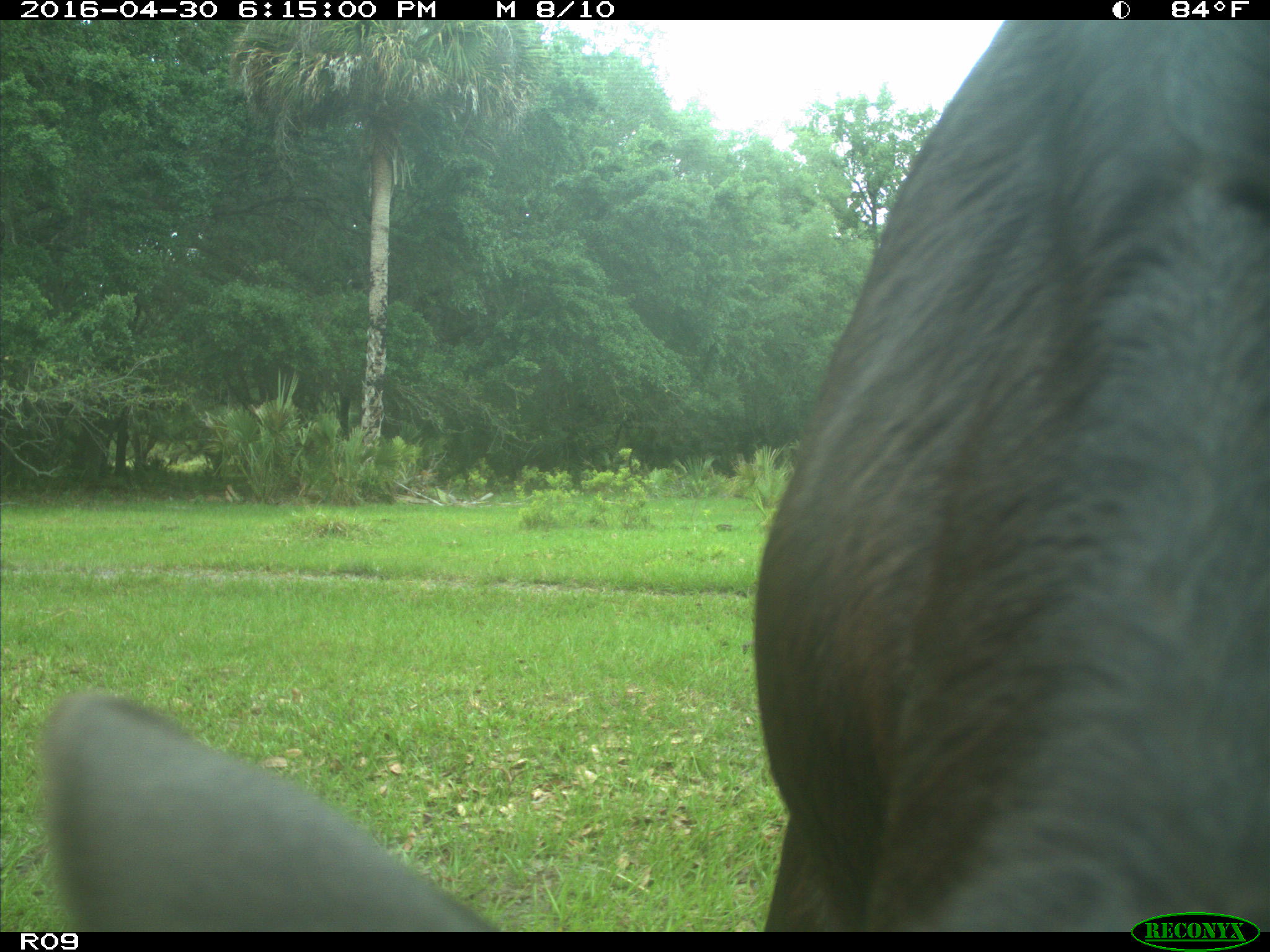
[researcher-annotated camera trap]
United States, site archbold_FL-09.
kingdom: Animalia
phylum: Chordata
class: Mammalia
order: Artiodactyla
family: Bovidae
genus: Bos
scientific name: Bos taurus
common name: domestic cow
Bos taurus (domestic cow).